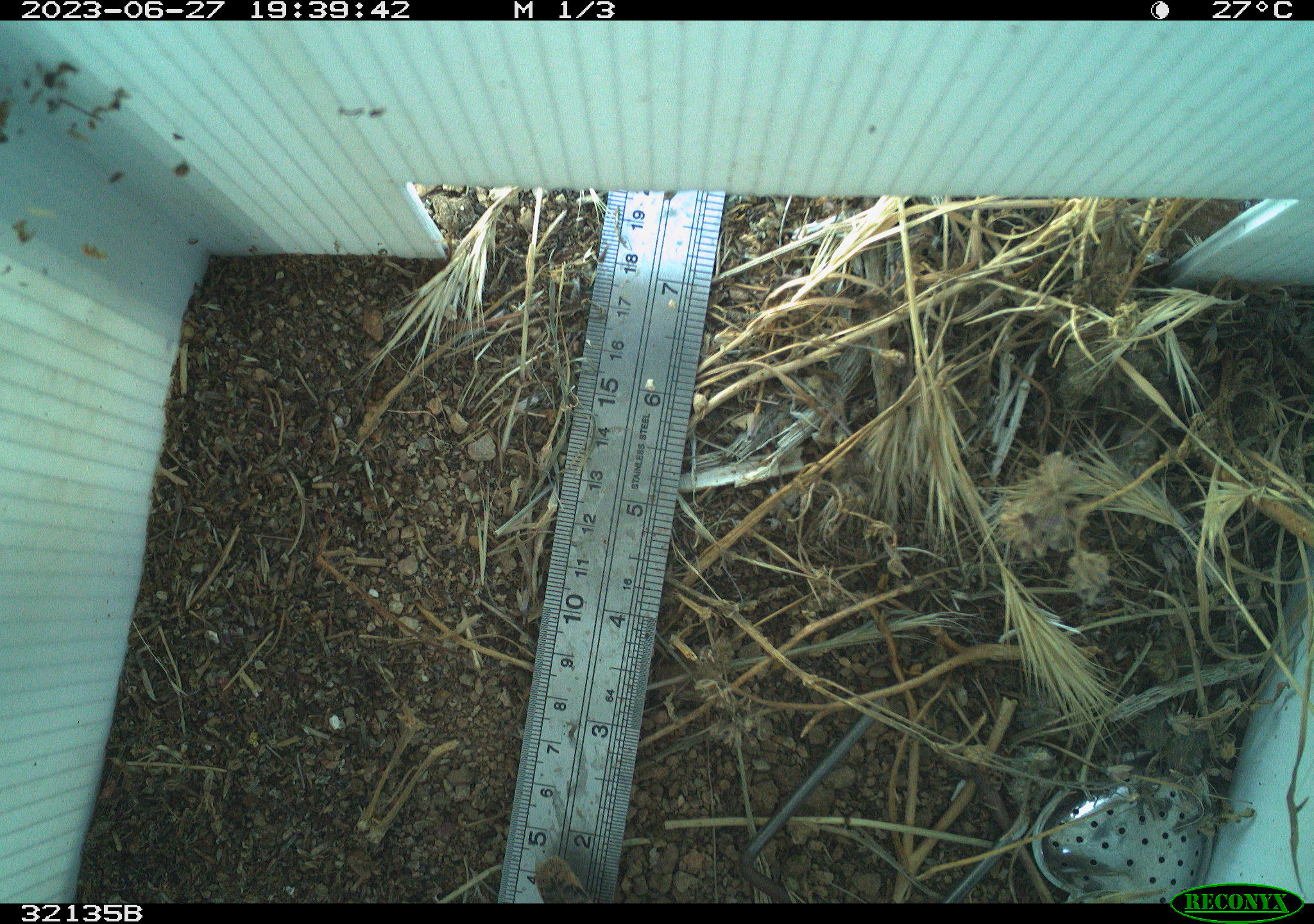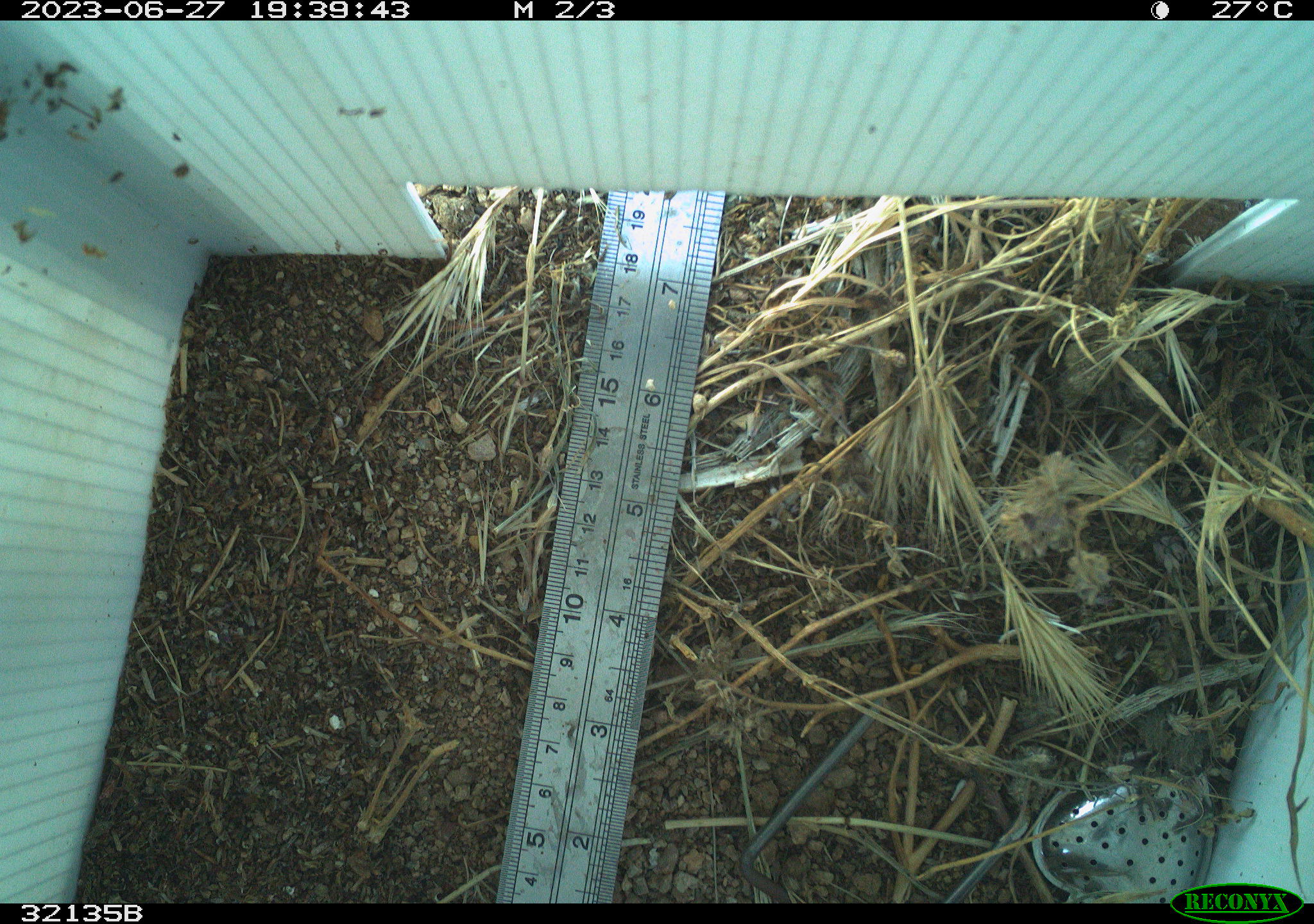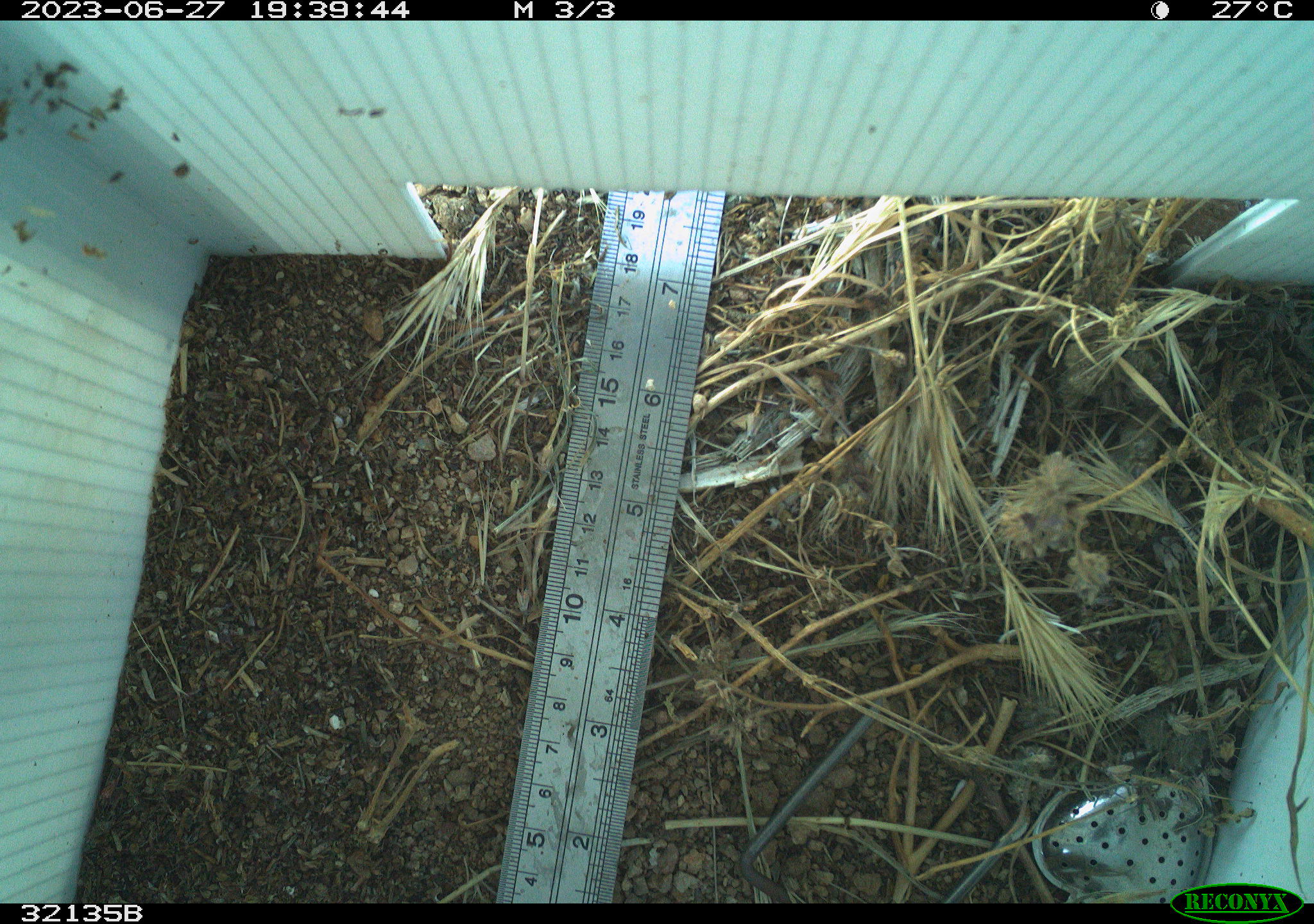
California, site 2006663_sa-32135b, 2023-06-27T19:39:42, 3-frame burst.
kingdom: Animalia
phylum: Chordata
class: Aves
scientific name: Aves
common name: bird